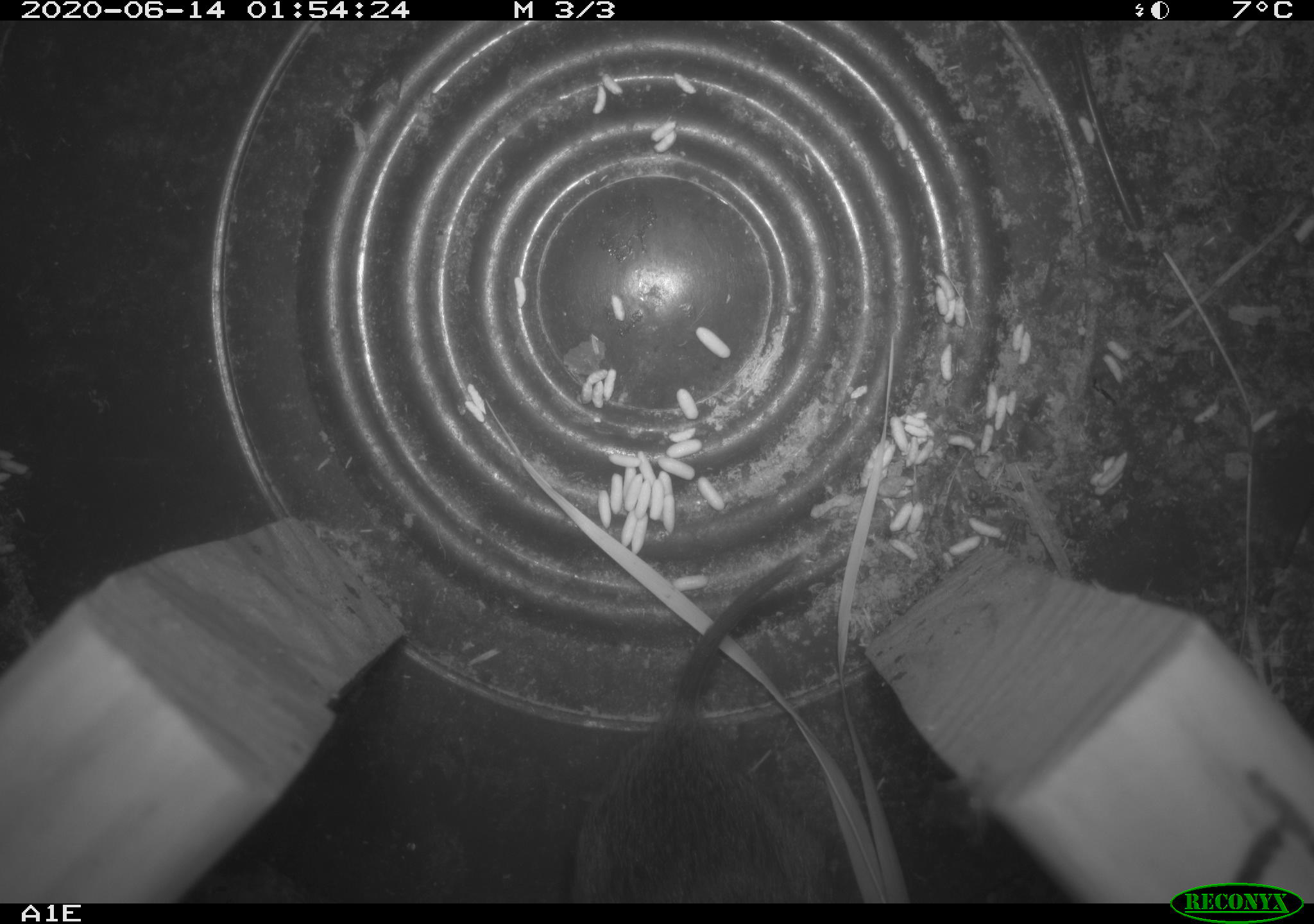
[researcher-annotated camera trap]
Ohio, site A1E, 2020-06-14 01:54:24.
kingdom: Animalia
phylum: Chordata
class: Mammalia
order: Rodentia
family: Cricetidae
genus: Microtus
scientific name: Microtus pennsylvanicus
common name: meadow vole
Meadow vole (Microtus pennsylvanicus).